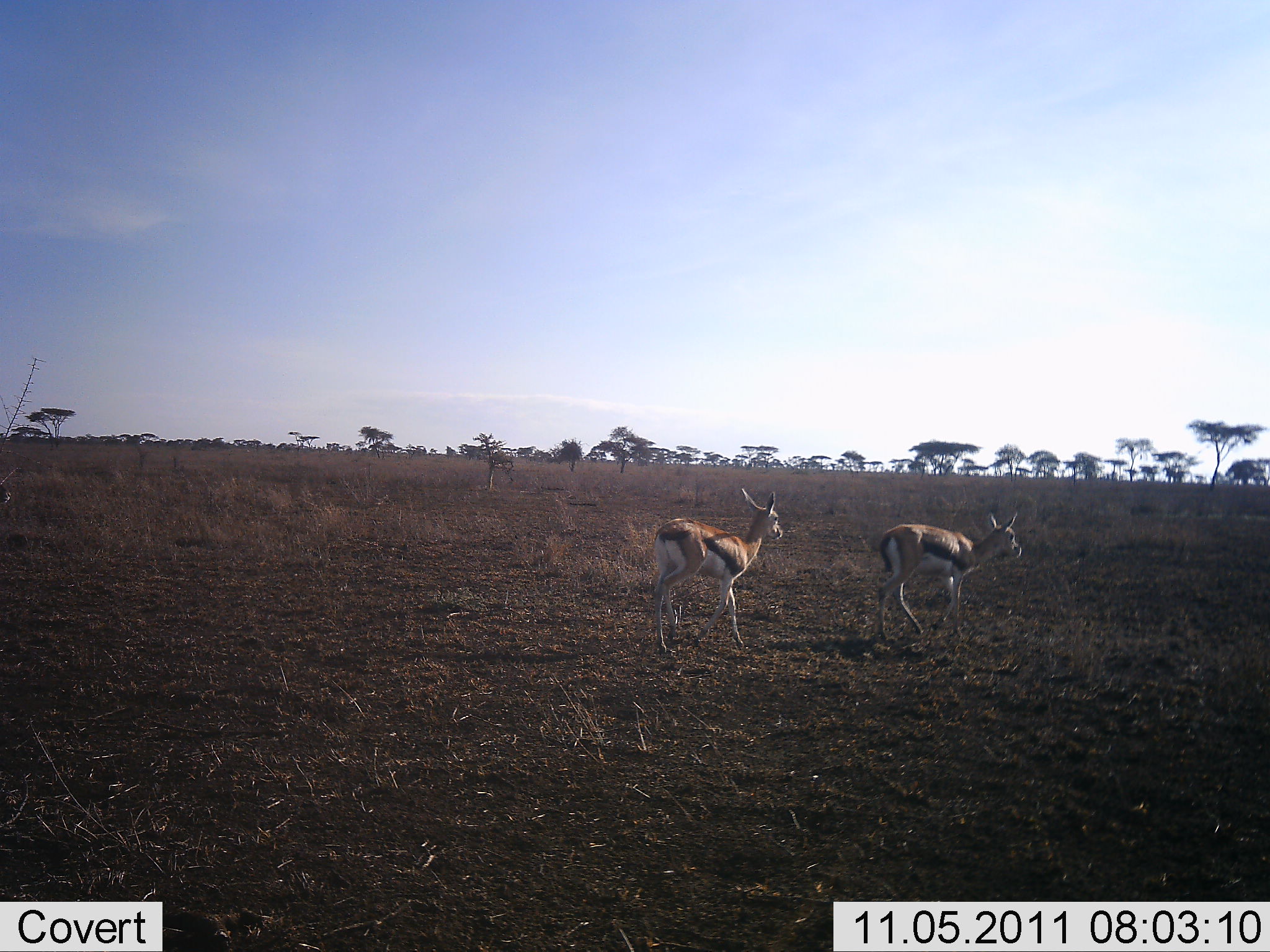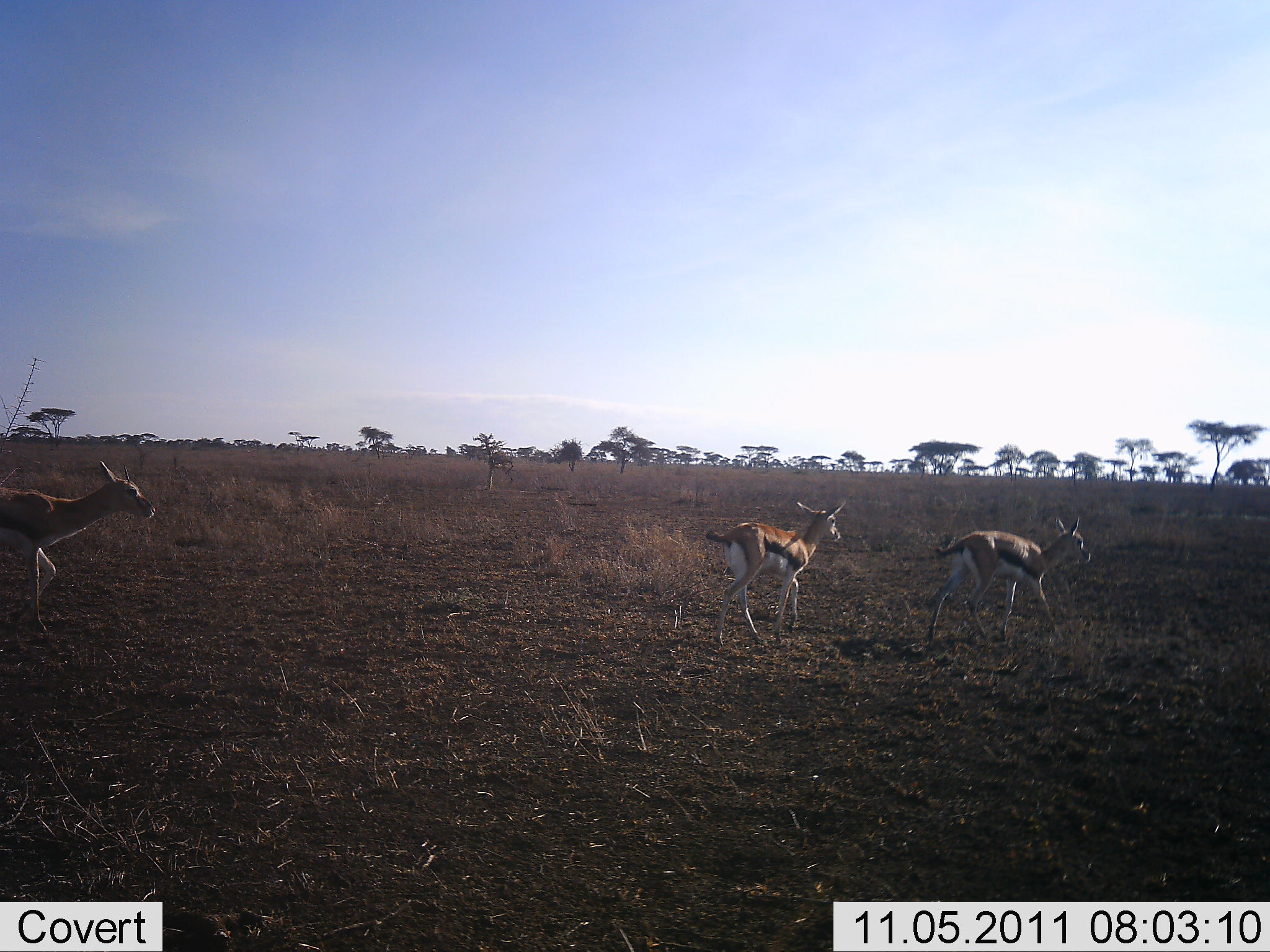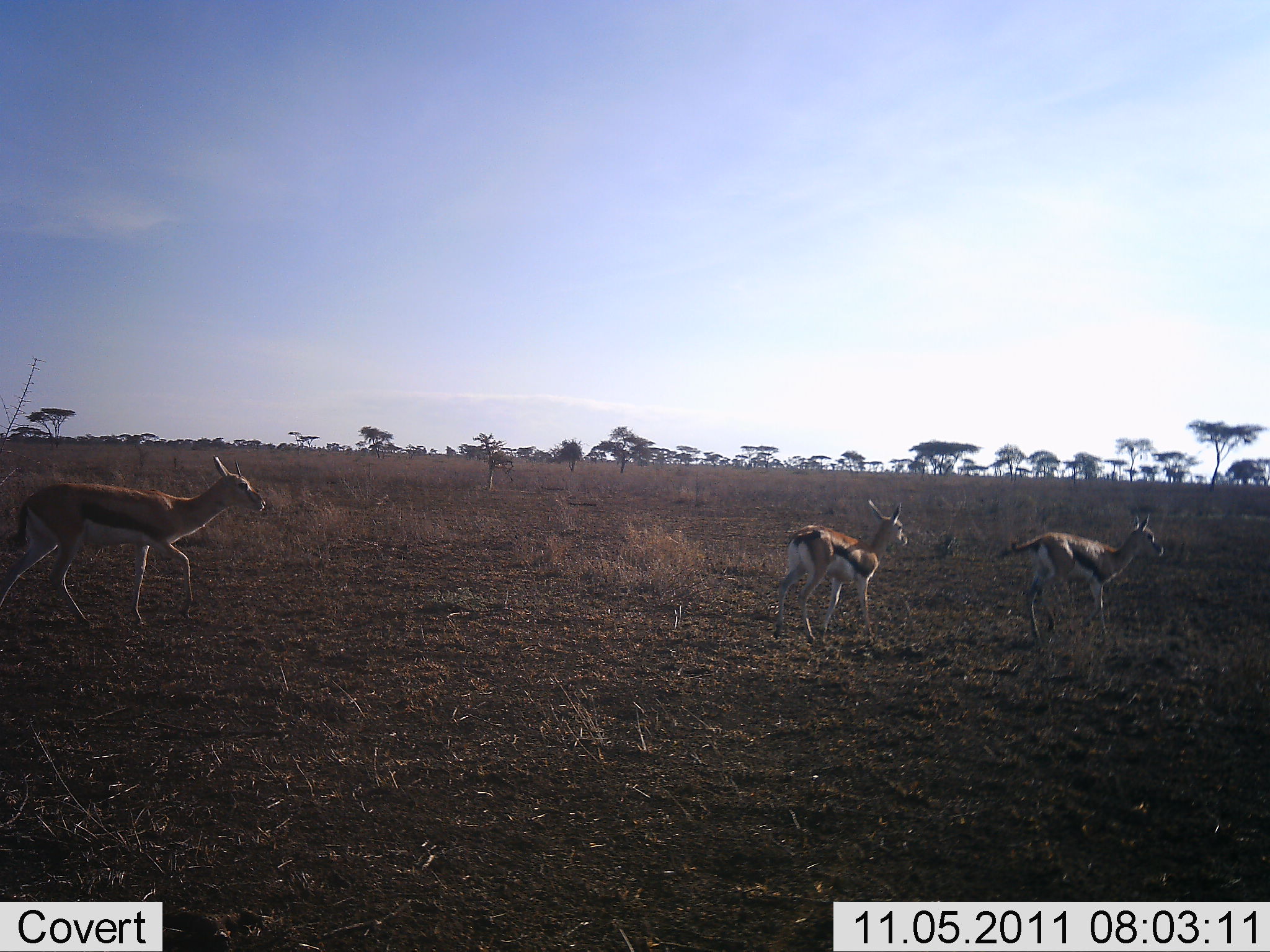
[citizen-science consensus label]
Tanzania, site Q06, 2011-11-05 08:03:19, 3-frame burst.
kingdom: Animalia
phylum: Chordata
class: Mammalia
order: Artiodactyla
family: Bovidae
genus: Eudorcas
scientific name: Eudorcas thomsonii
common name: thomson's gazelle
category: gazellethomsons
Gazellethomsons (thomson's gazelle) (Eudorcas thomsonii), count 3. Behavior (volunteer vote fractions): standing 0%, resting 0%, moving 100%, interacting 0%. Young present (vote fraction): 23%. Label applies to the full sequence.